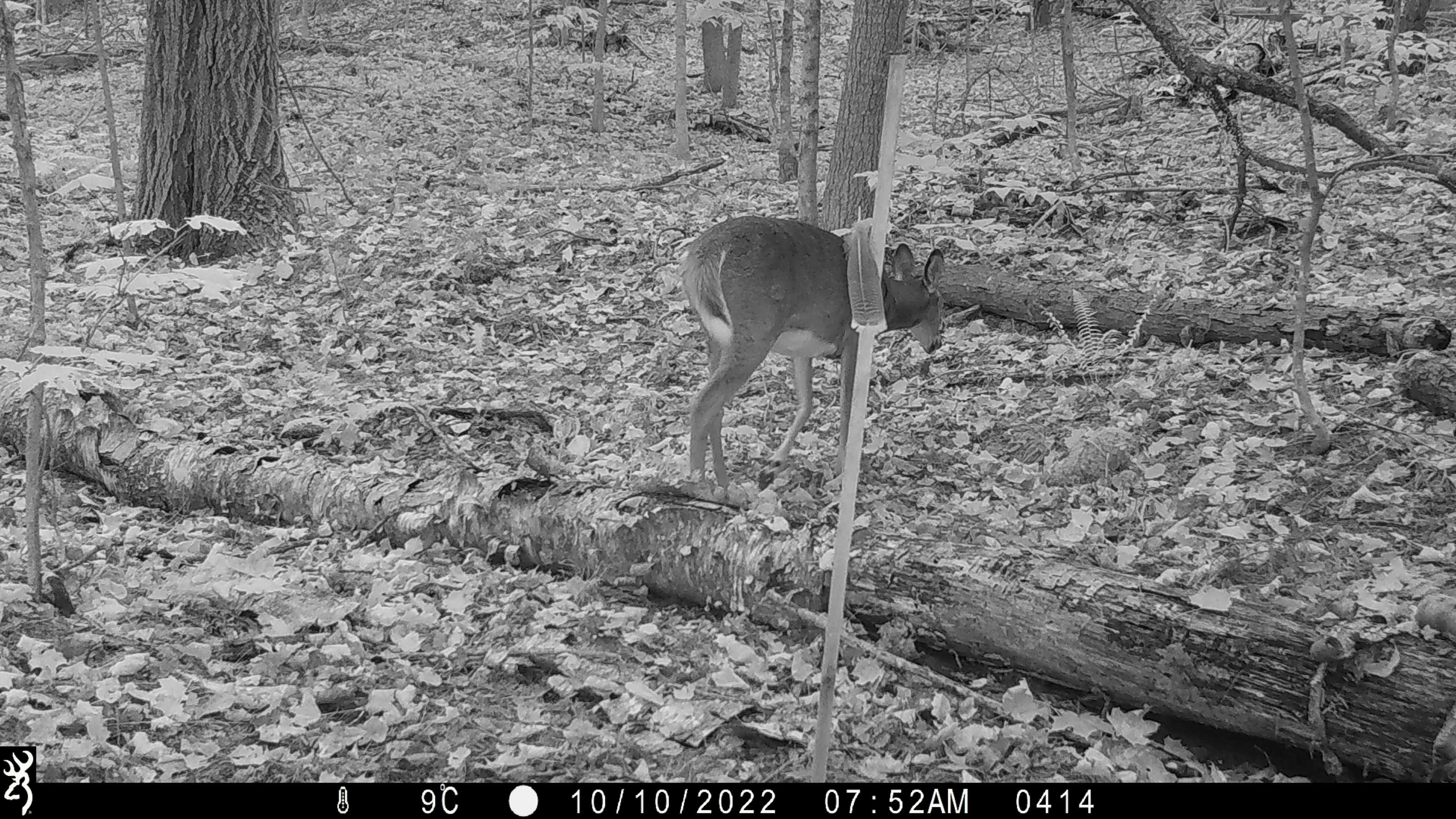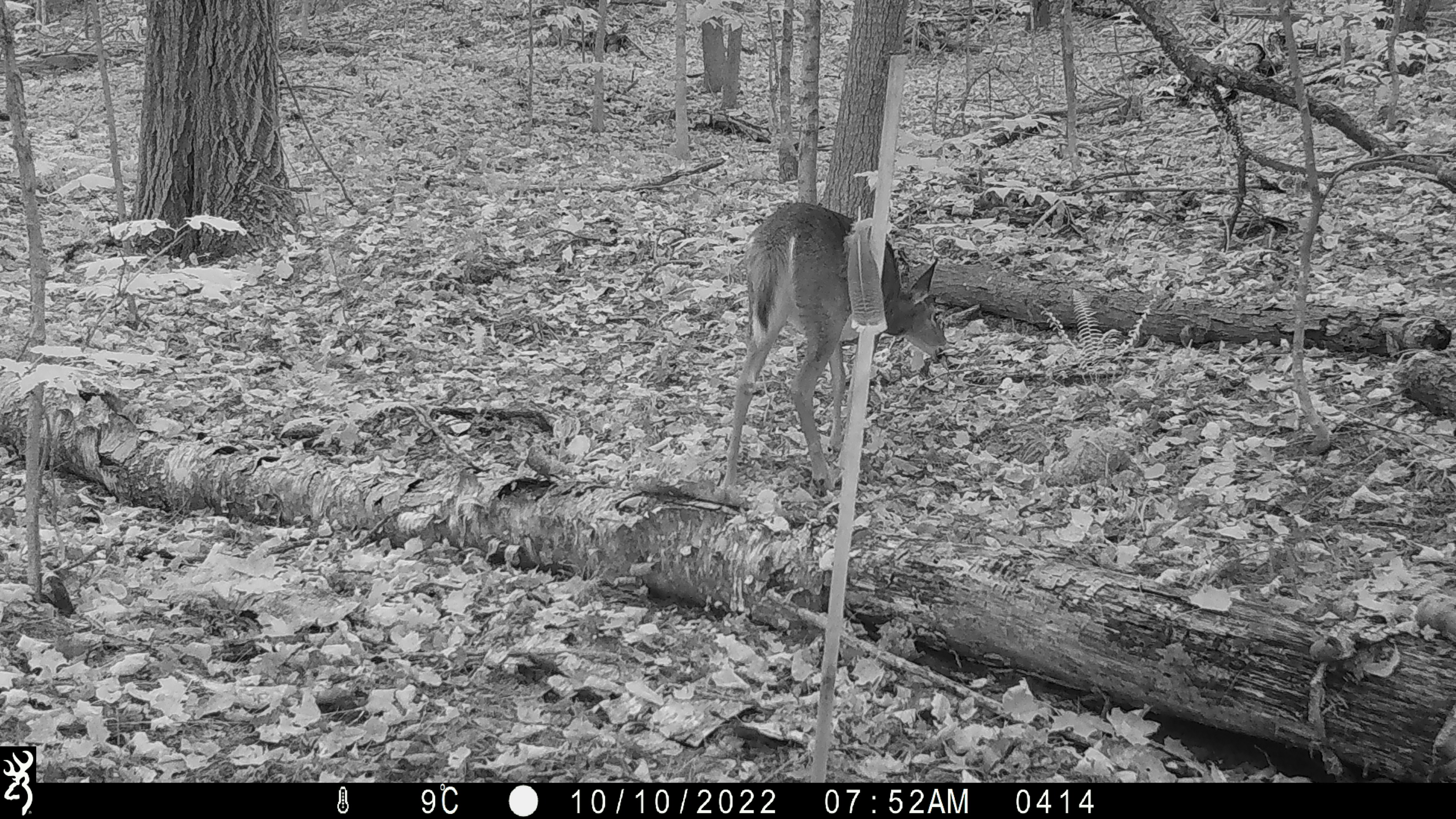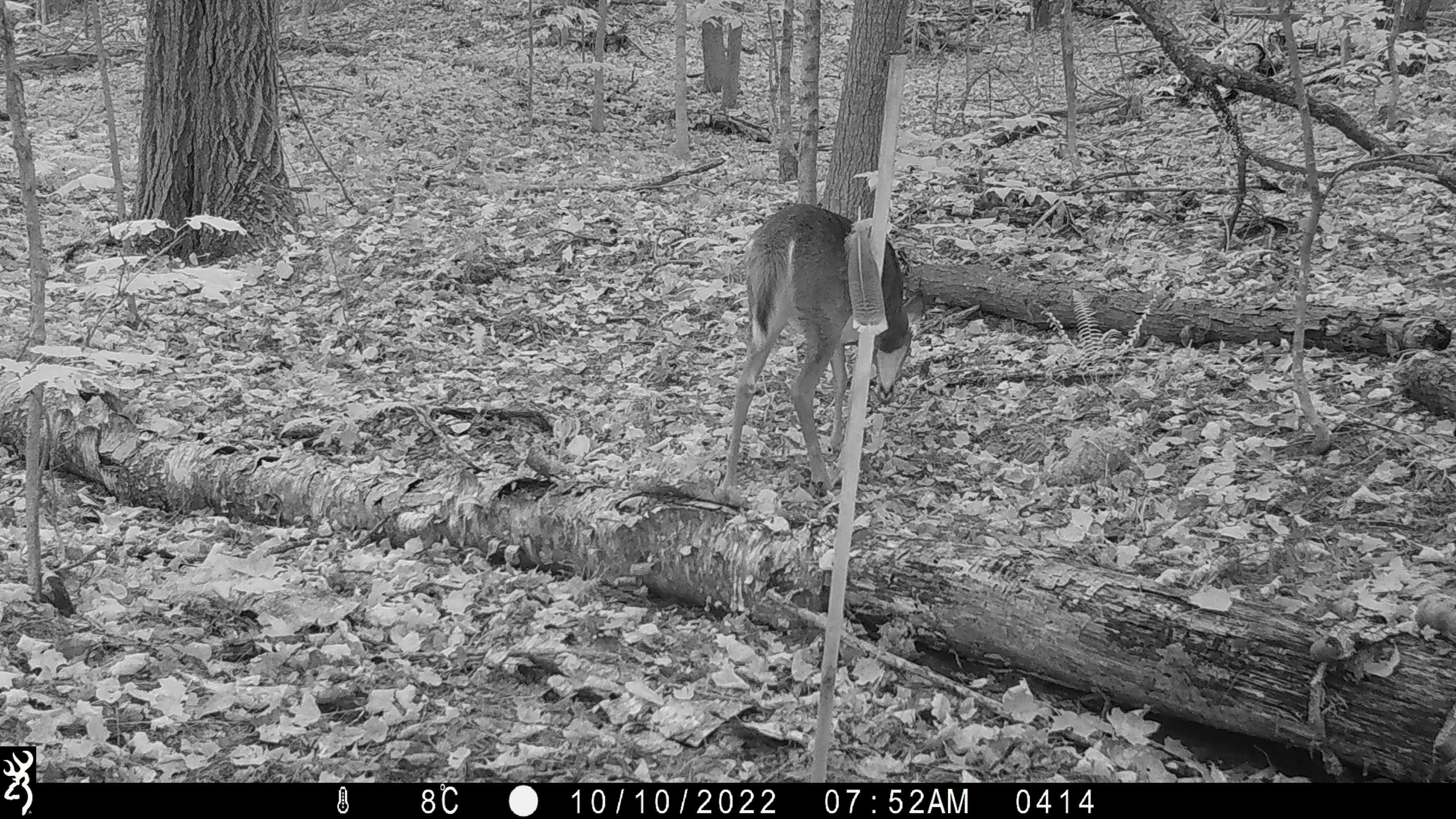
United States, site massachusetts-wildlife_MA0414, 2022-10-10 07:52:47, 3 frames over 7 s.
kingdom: Animalia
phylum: Chordata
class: Mammalia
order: Artiodactyla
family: Cervidae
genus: Odocoileus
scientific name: Odocoileus virginianus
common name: white-tailed deer